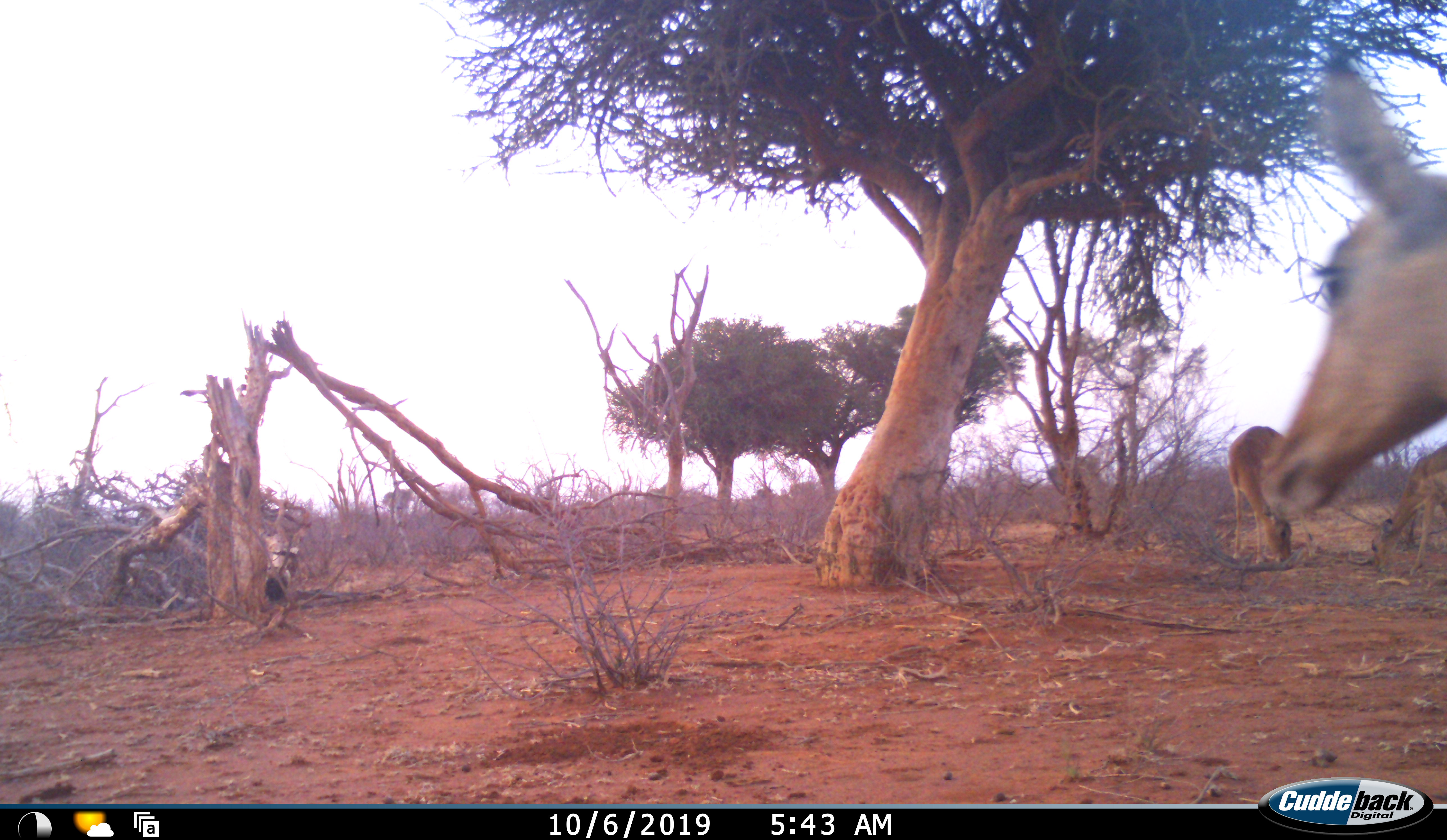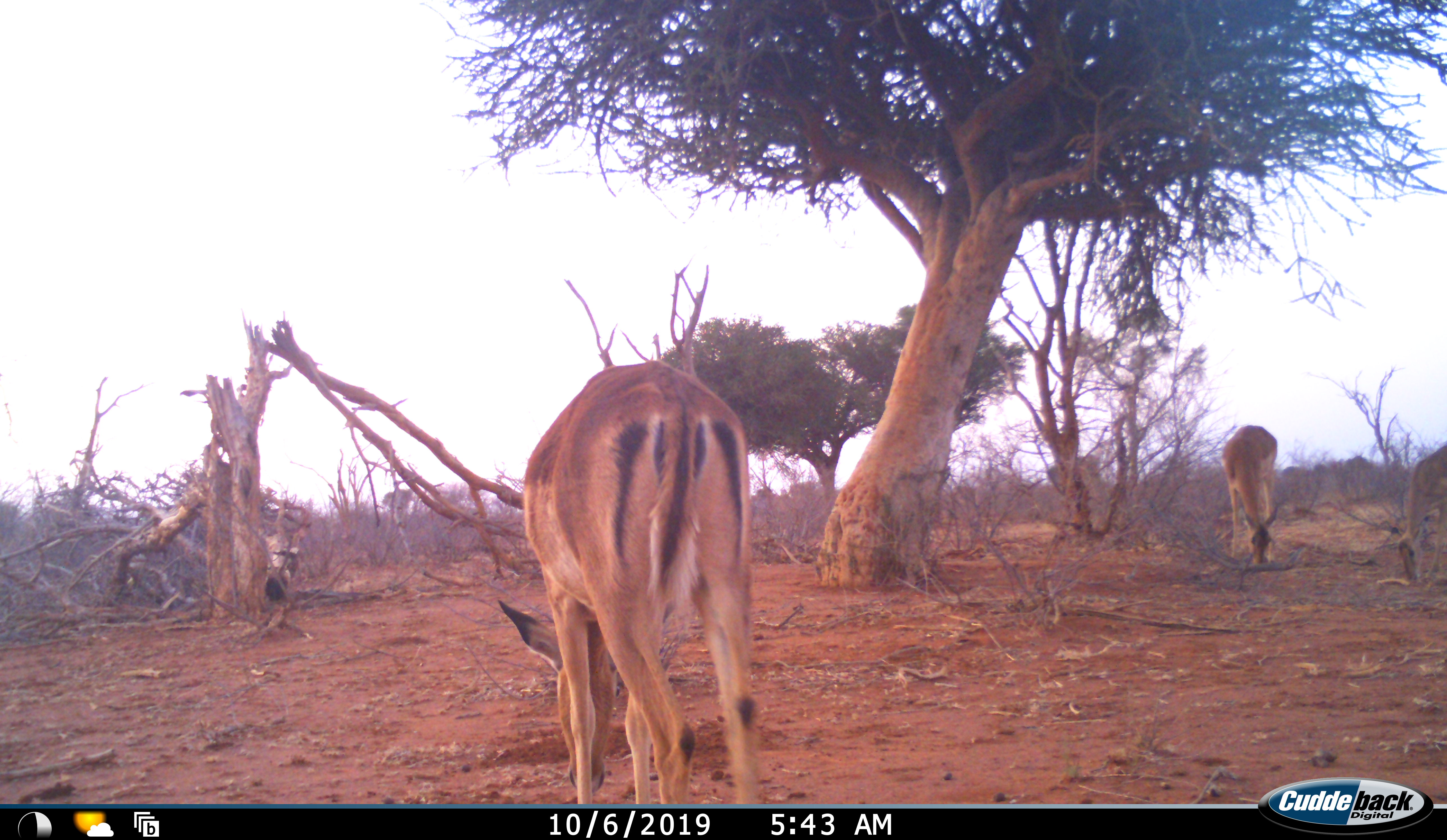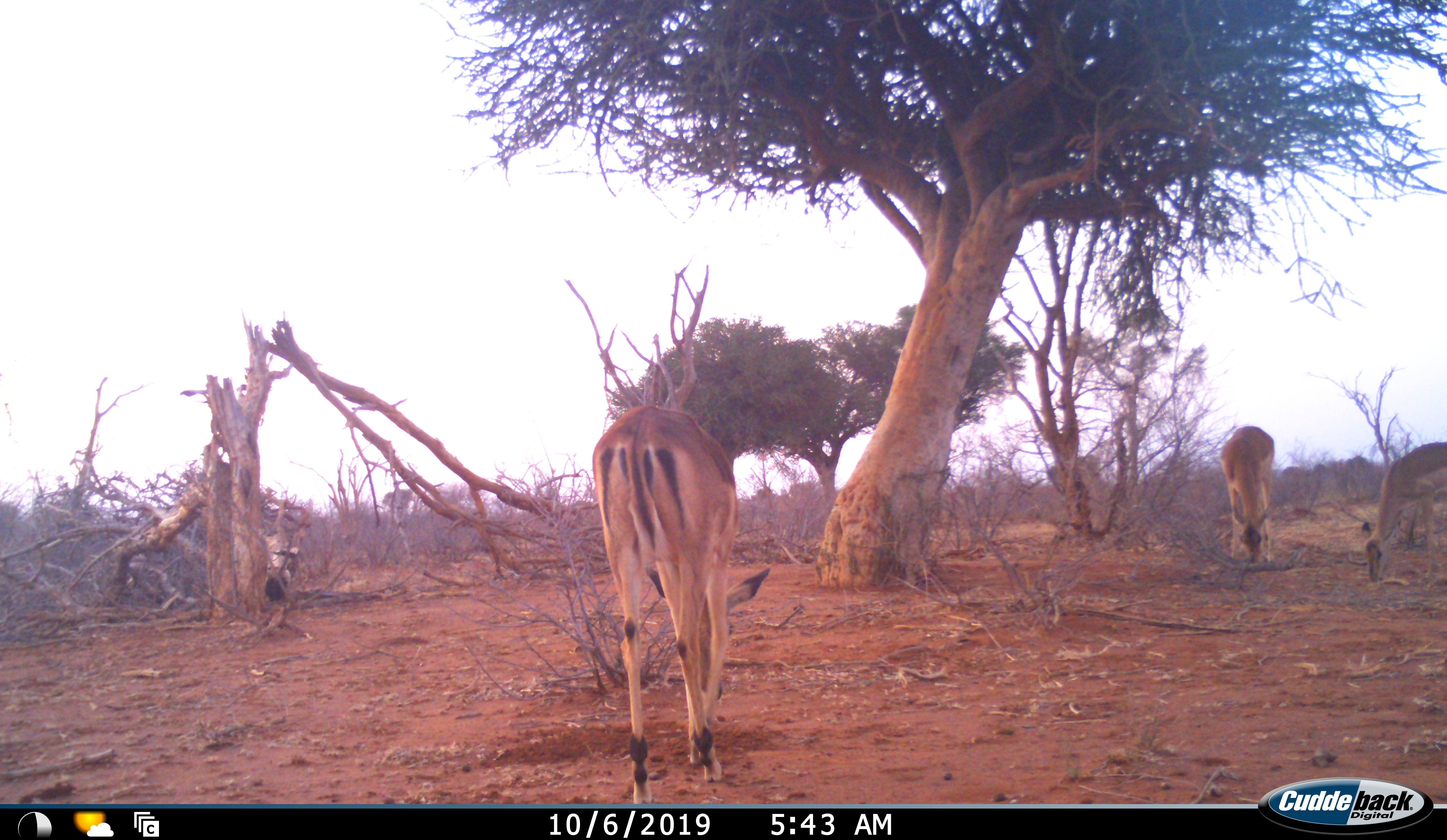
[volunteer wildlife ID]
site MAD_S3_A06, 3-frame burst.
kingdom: Animalia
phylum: Chordata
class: Mammalia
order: Artiodactyla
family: Bovidae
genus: Aepyceros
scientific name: Aepyceros melampus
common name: impala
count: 3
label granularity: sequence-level